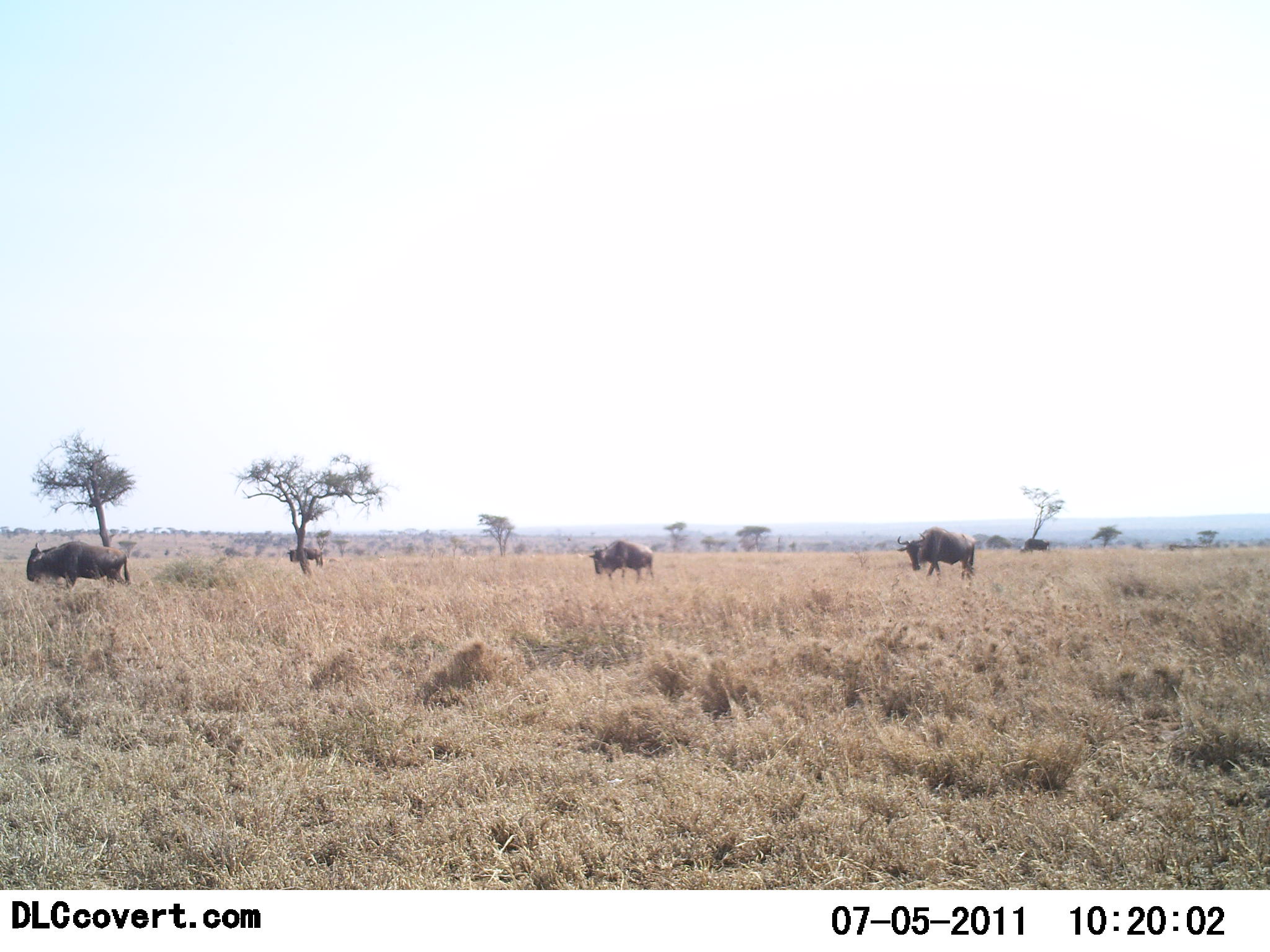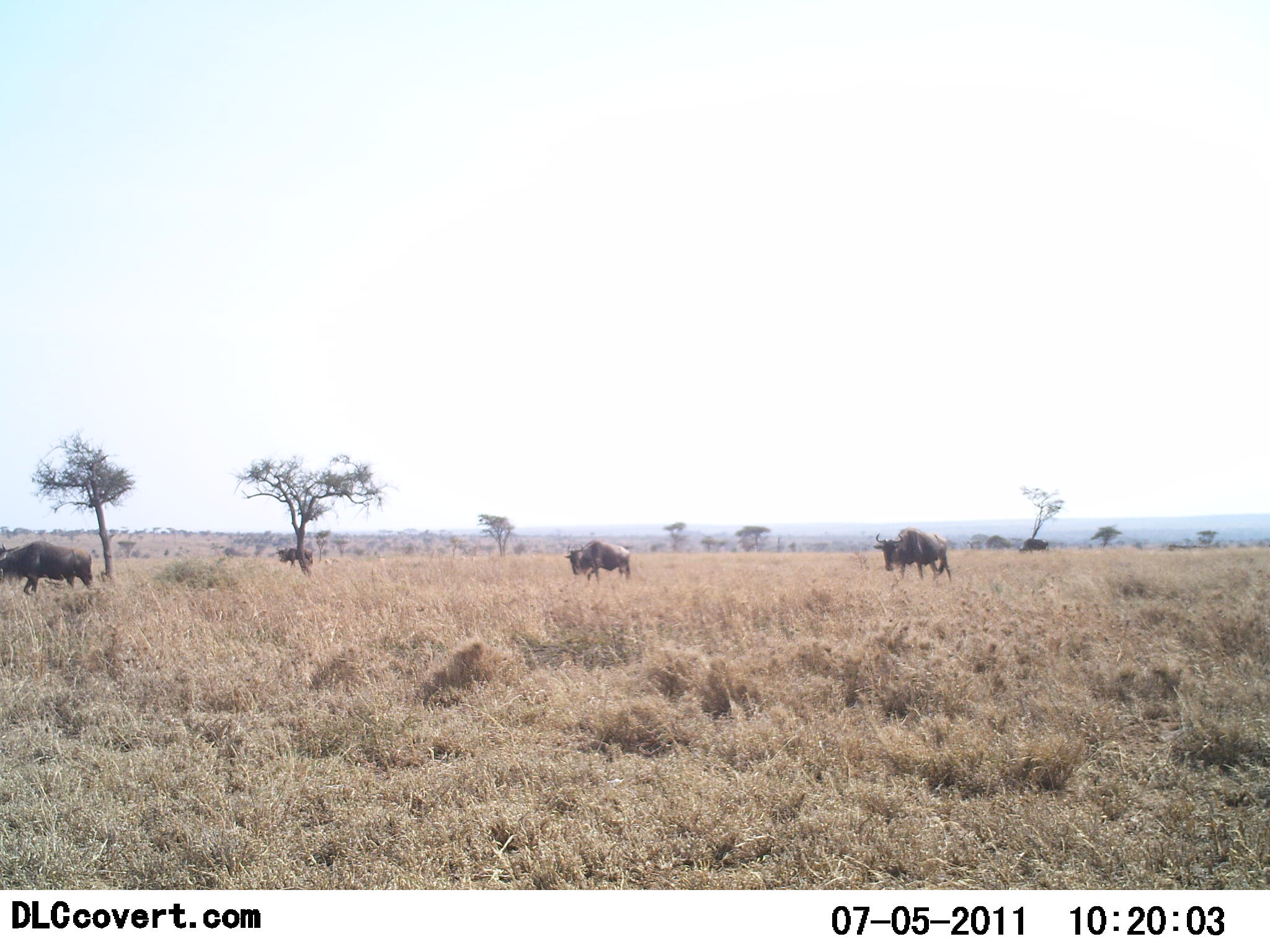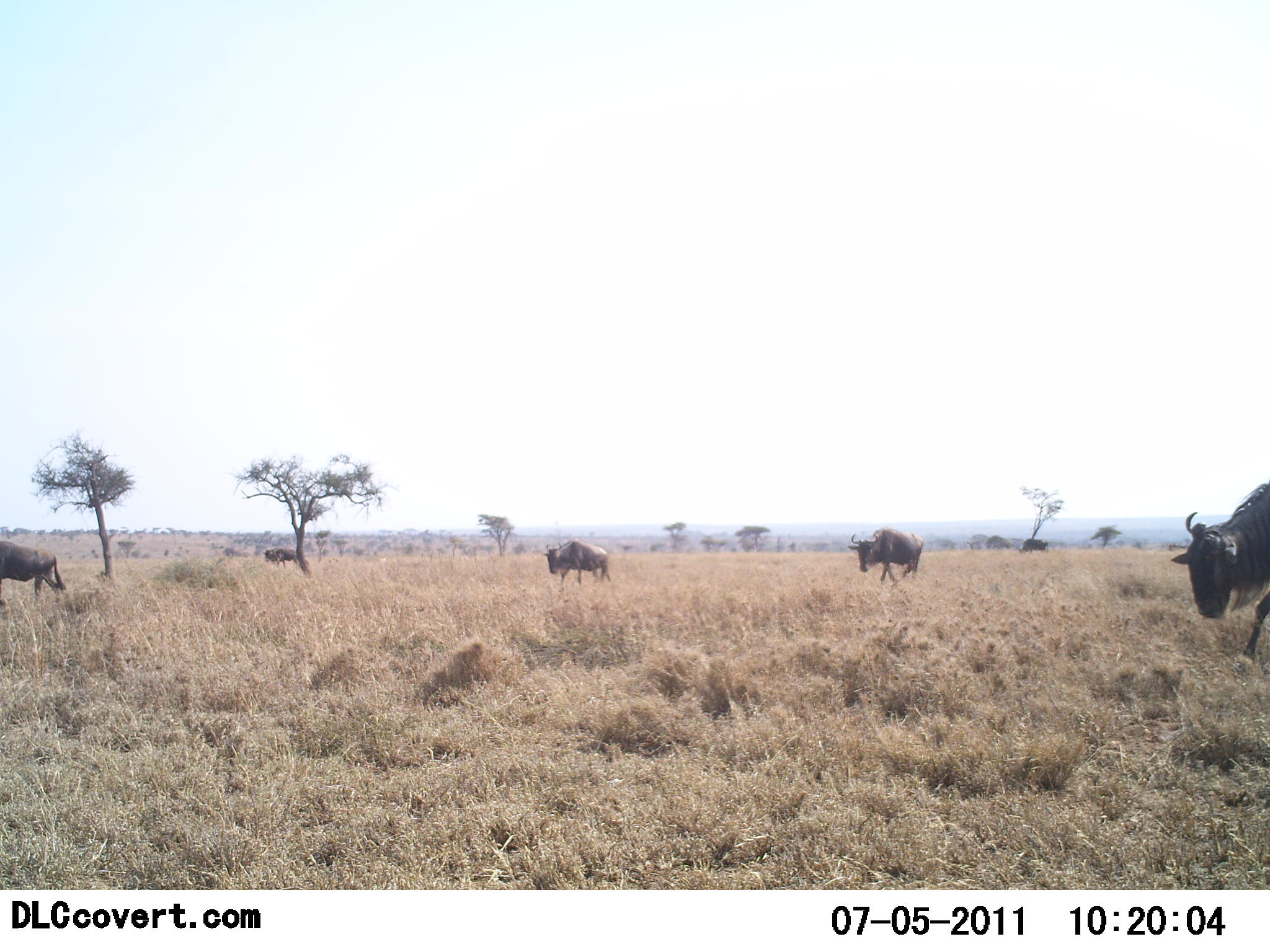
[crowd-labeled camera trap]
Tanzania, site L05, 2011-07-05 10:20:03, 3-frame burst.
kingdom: Animalia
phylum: Chordata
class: Mammalia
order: Artiodactyla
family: Bovidae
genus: Connochaetes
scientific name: Connochaetes taurinus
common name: blue wildebeest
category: wildebeest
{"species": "wildebeest (blue wildebeest) (Connochaetes taurinus)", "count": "5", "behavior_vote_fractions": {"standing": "0%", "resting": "0%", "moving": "100%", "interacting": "0%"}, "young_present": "0%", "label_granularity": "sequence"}